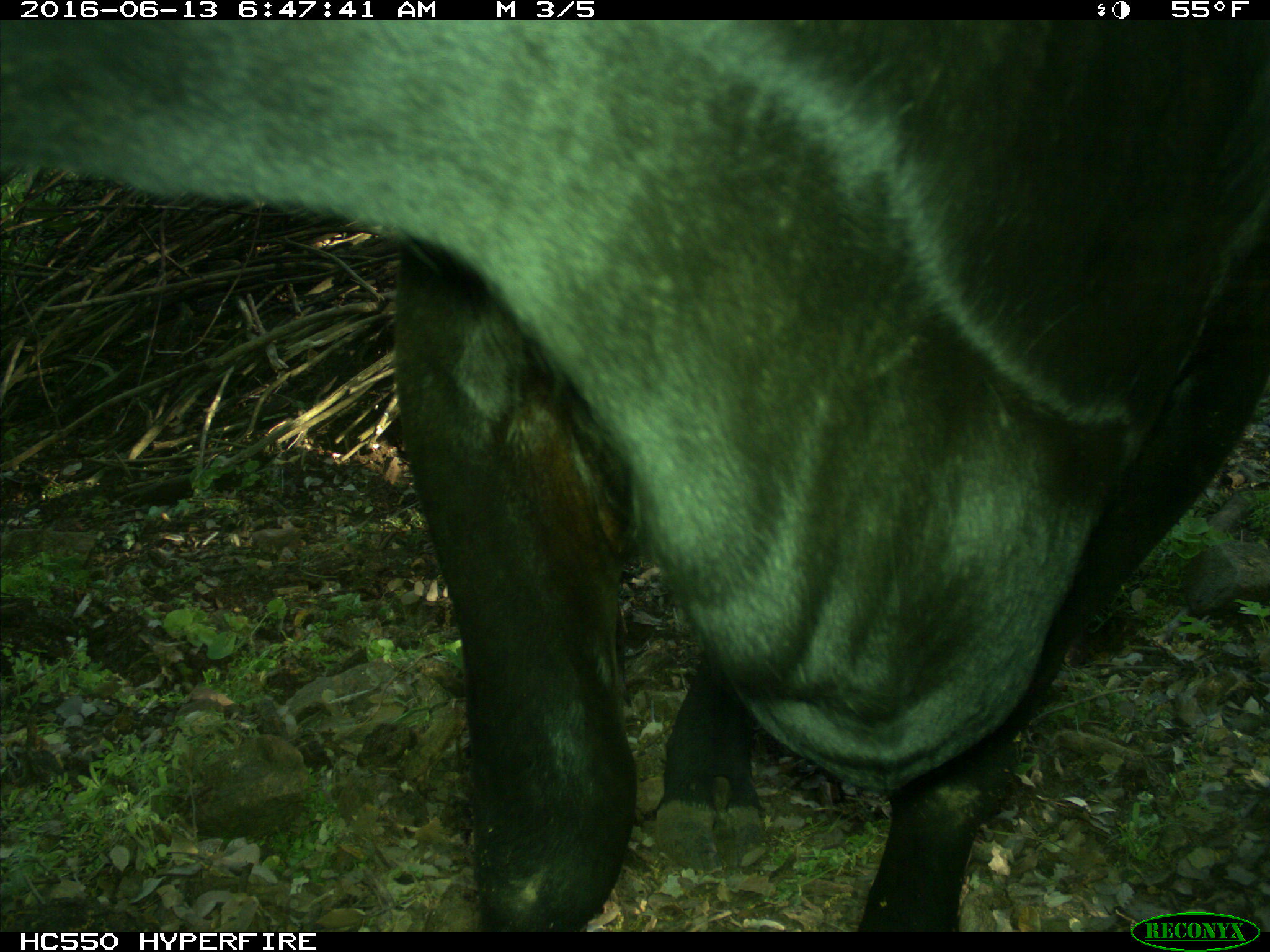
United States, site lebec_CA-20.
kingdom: Animalia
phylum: Chordata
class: Mammalia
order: Artiodactyla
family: Bovidae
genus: Bos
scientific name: Bos taurus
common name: domestic cow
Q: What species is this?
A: Bos taurus (domestic cow).